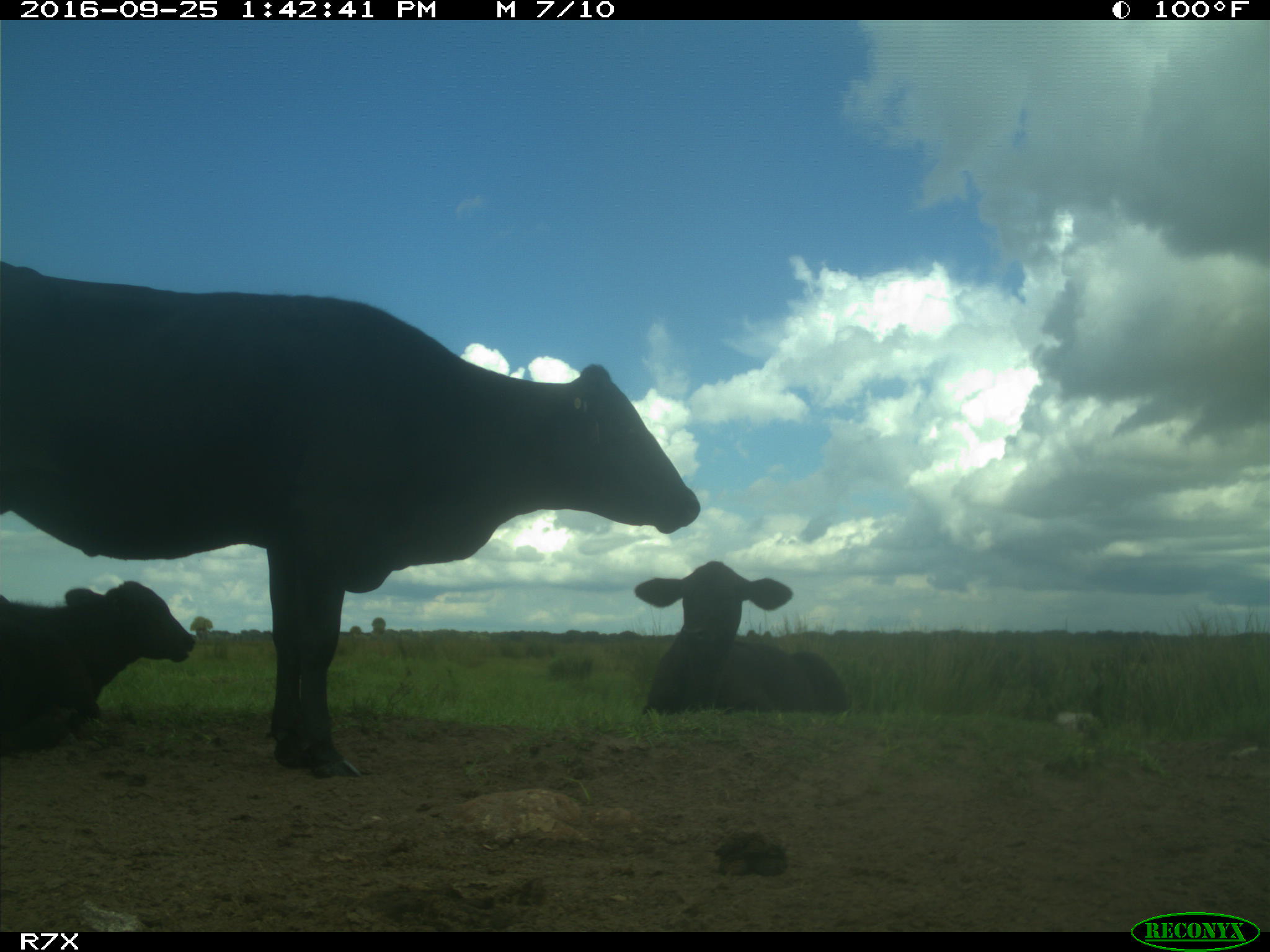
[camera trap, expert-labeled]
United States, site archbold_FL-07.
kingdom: Animalia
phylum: Chordata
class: Mammalia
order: Artiodactyla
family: Bovidae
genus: Bos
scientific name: Bos taurus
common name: domestic cow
Bos taurus (domestic cow).